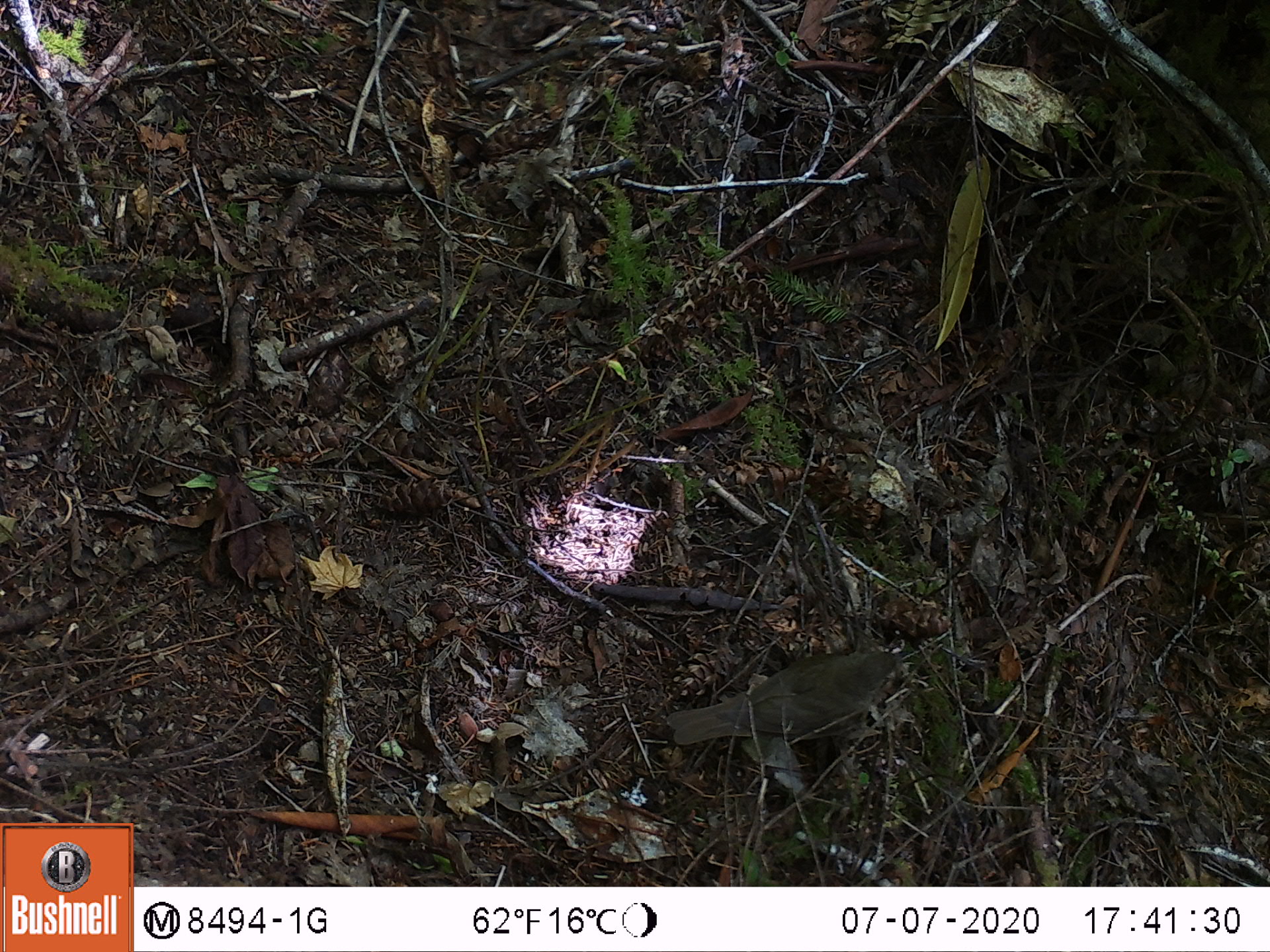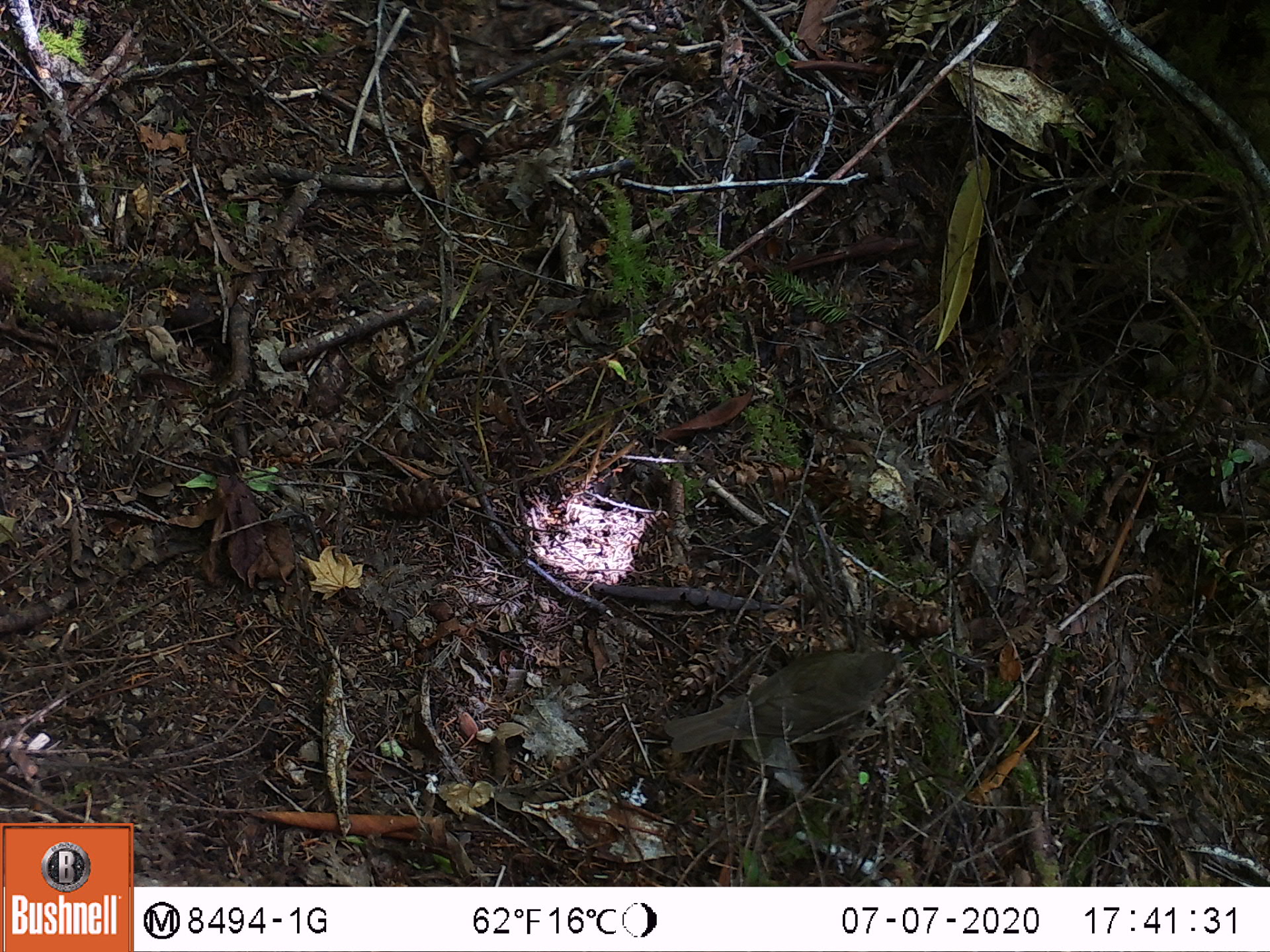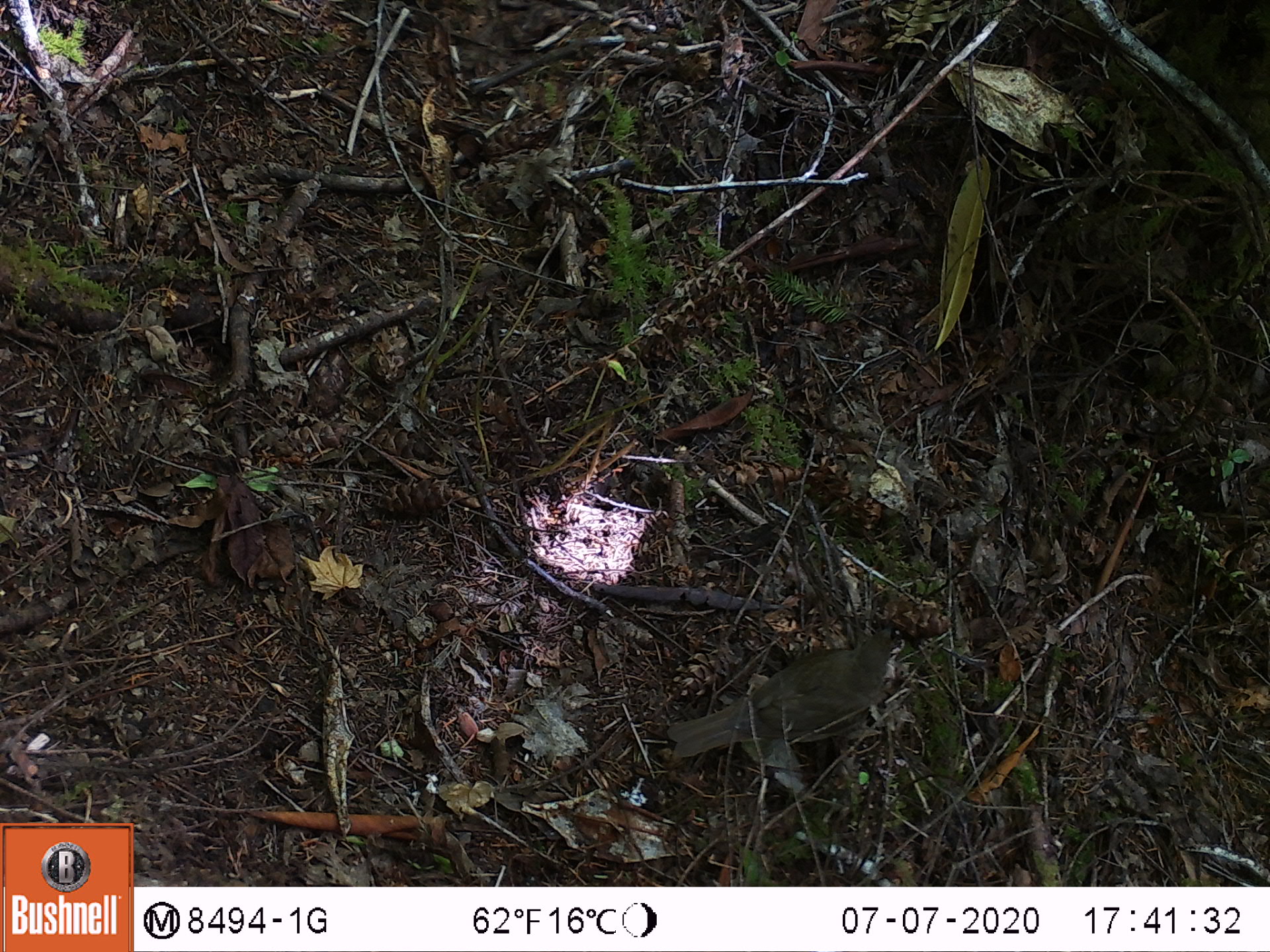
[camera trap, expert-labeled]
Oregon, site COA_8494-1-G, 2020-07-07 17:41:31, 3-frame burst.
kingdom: Animalia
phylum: Chordata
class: Aves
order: Passeriformes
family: Turdidae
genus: Catharus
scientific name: Catharus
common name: brown thrushes and nightingale-thrushes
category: catharus species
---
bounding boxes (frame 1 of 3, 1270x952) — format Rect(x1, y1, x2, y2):
catharus species: Rect(662, 640, 918, 763)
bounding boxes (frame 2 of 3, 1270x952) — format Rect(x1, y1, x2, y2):
catharus species: Rect(652, 637, 905, 756)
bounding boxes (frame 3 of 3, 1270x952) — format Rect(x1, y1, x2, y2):
catharus species: Rect(649, 624, 907, 759)